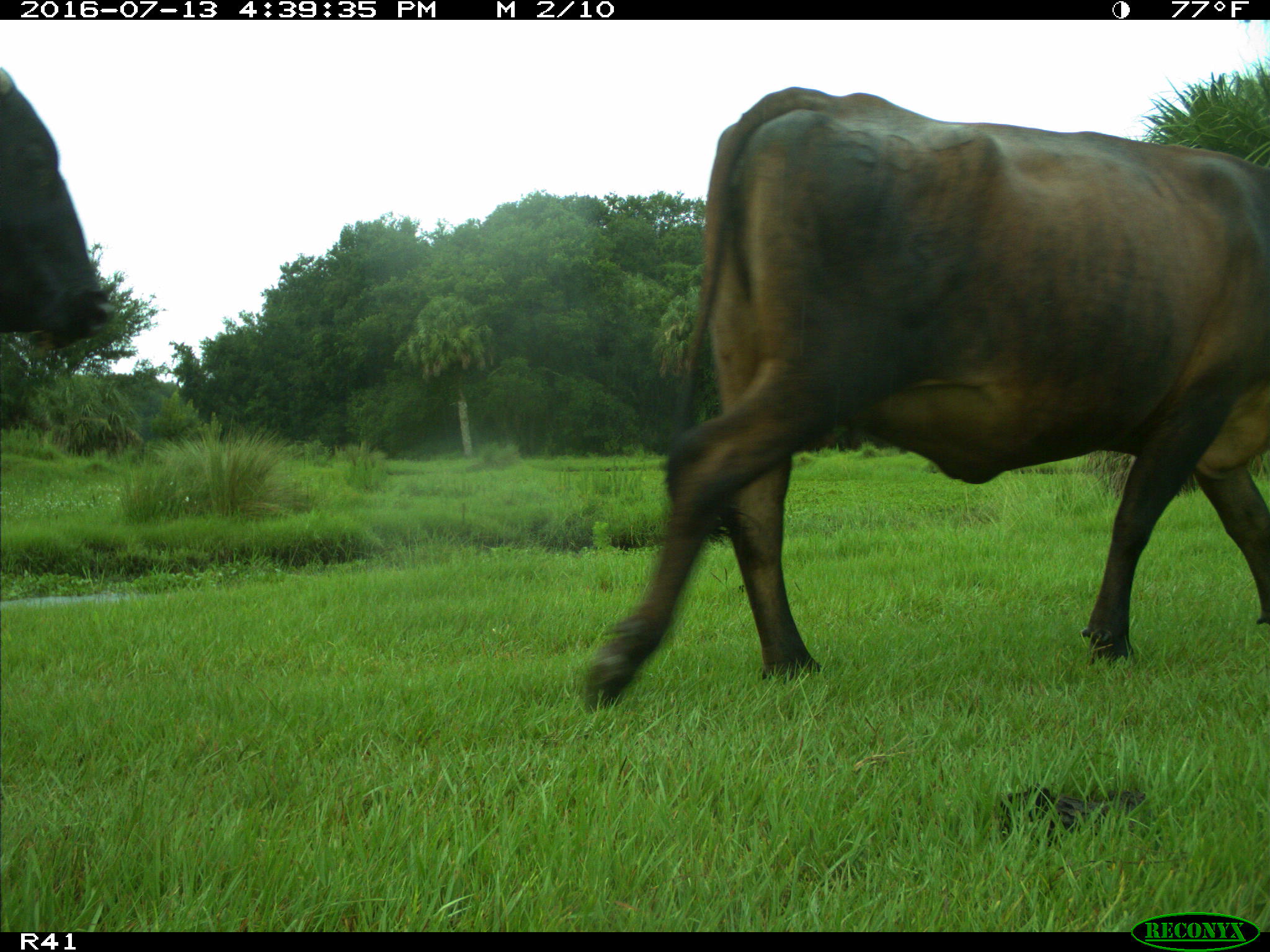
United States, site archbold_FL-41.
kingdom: Animalia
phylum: Chordata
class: Mammalia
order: Artiodactyla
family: Bovidae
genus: Bos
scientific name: Bos taurus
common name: domestic cow